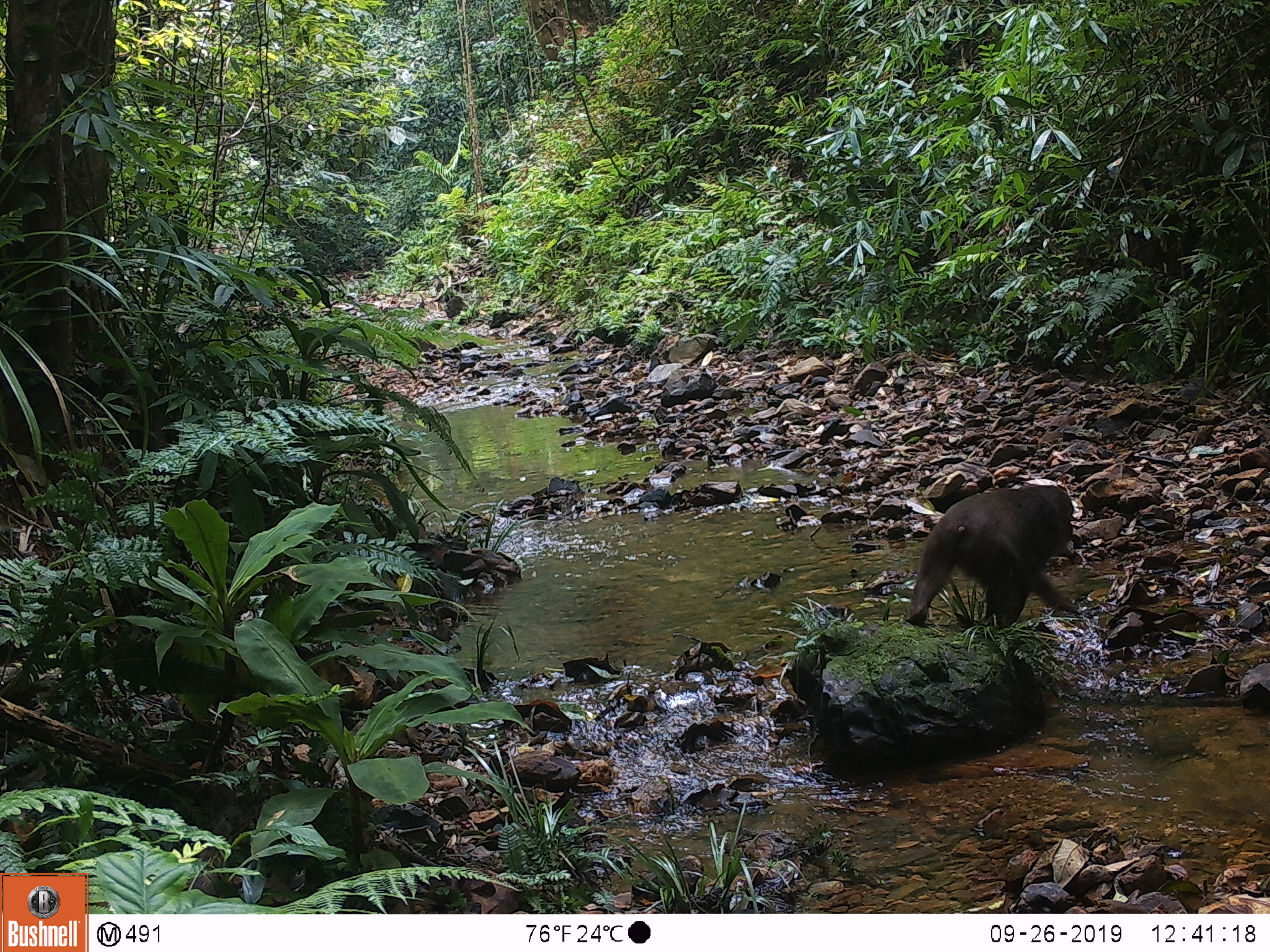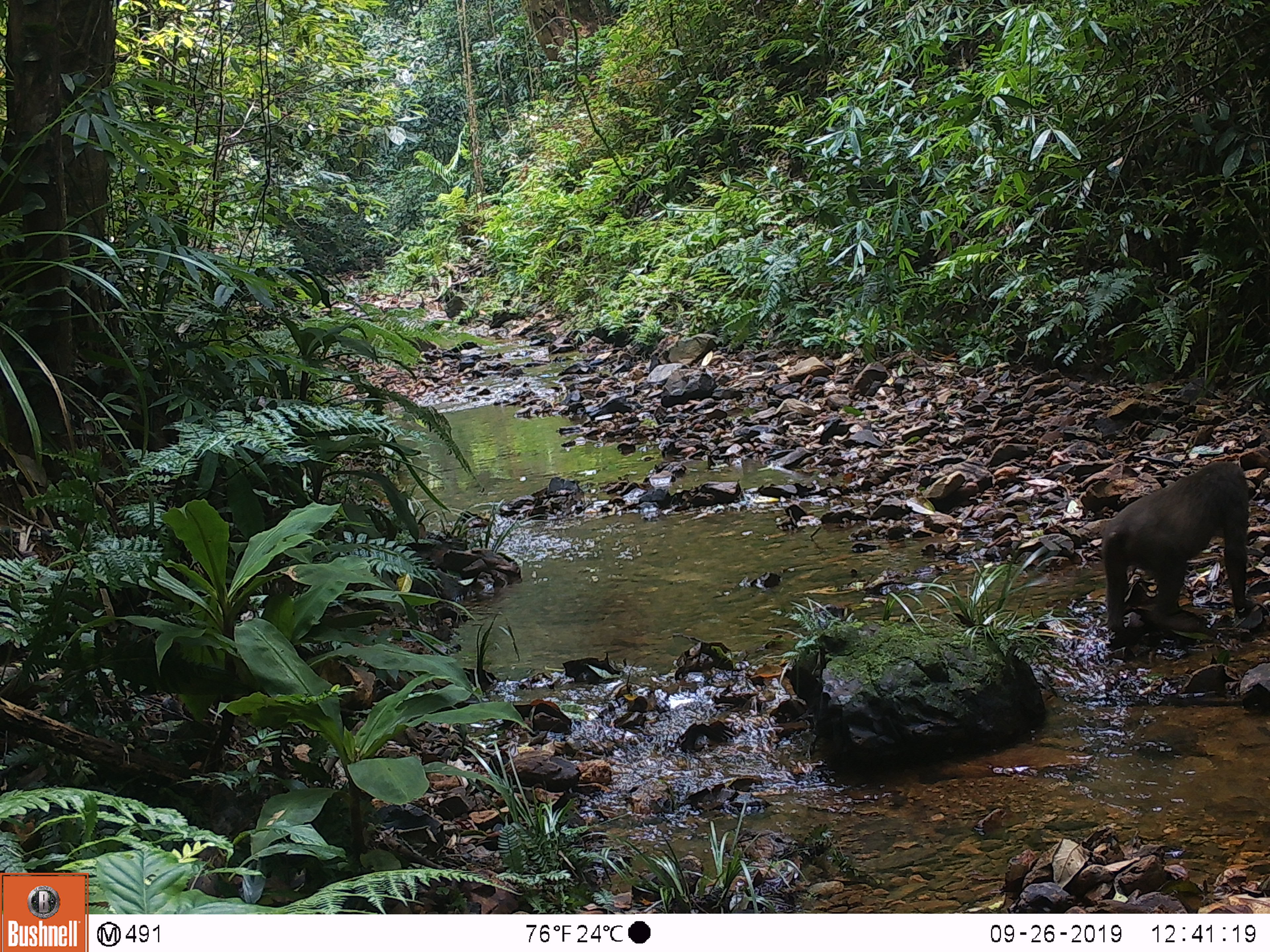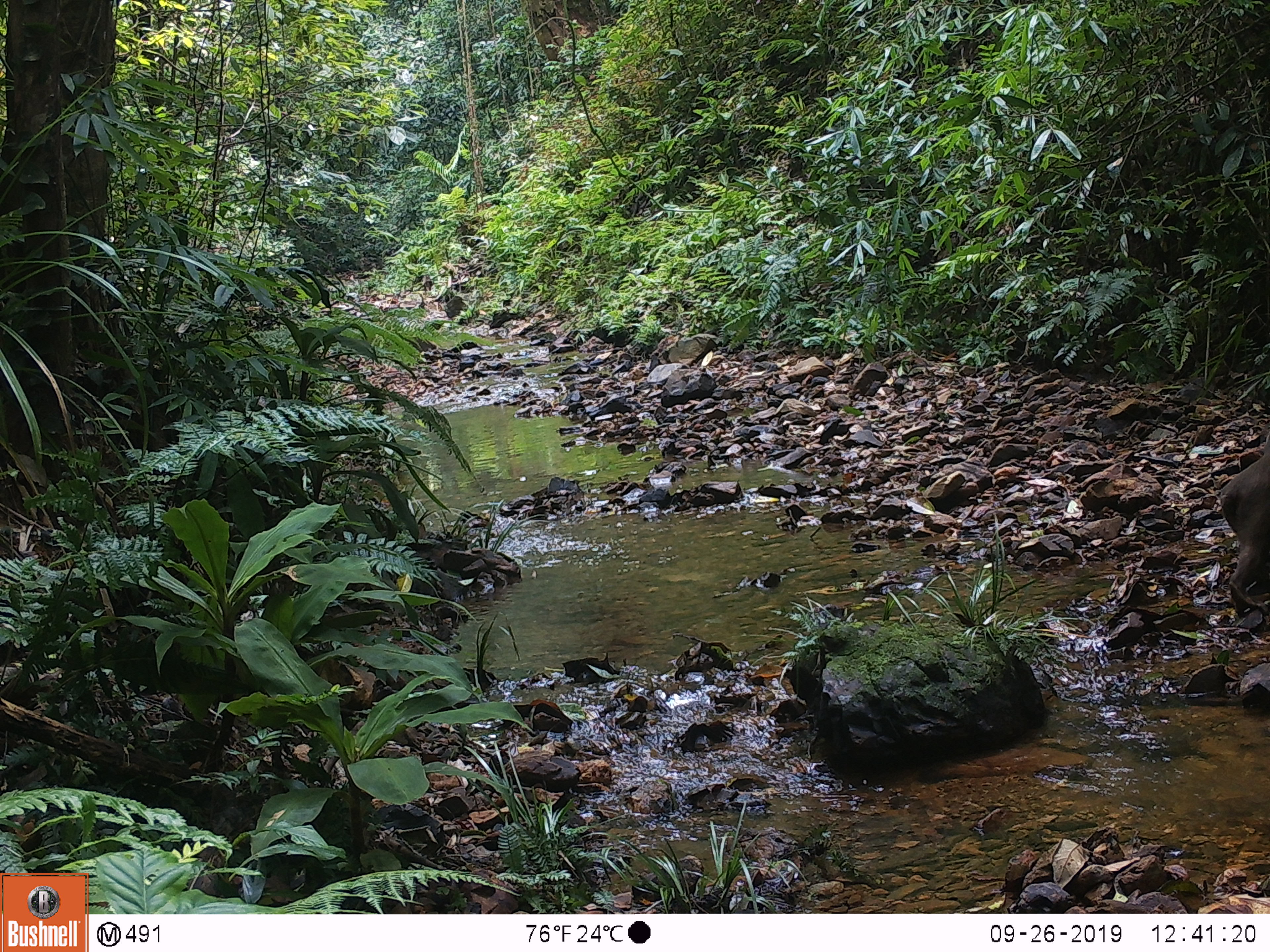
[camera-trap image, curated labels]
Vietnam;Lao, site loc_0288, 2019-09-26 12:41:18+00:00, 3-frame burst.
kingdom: Animalia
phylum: Chordata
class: Mammalia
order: Primates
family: Cercopithecidae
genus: Macaca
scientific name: Macaca arctoides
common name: stump-tailed macaque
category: stump tailed macaque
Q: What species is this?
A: Stump tailed macaque (stump-tailed macaque) (Macaca arctoides).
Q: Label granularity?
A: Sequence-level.